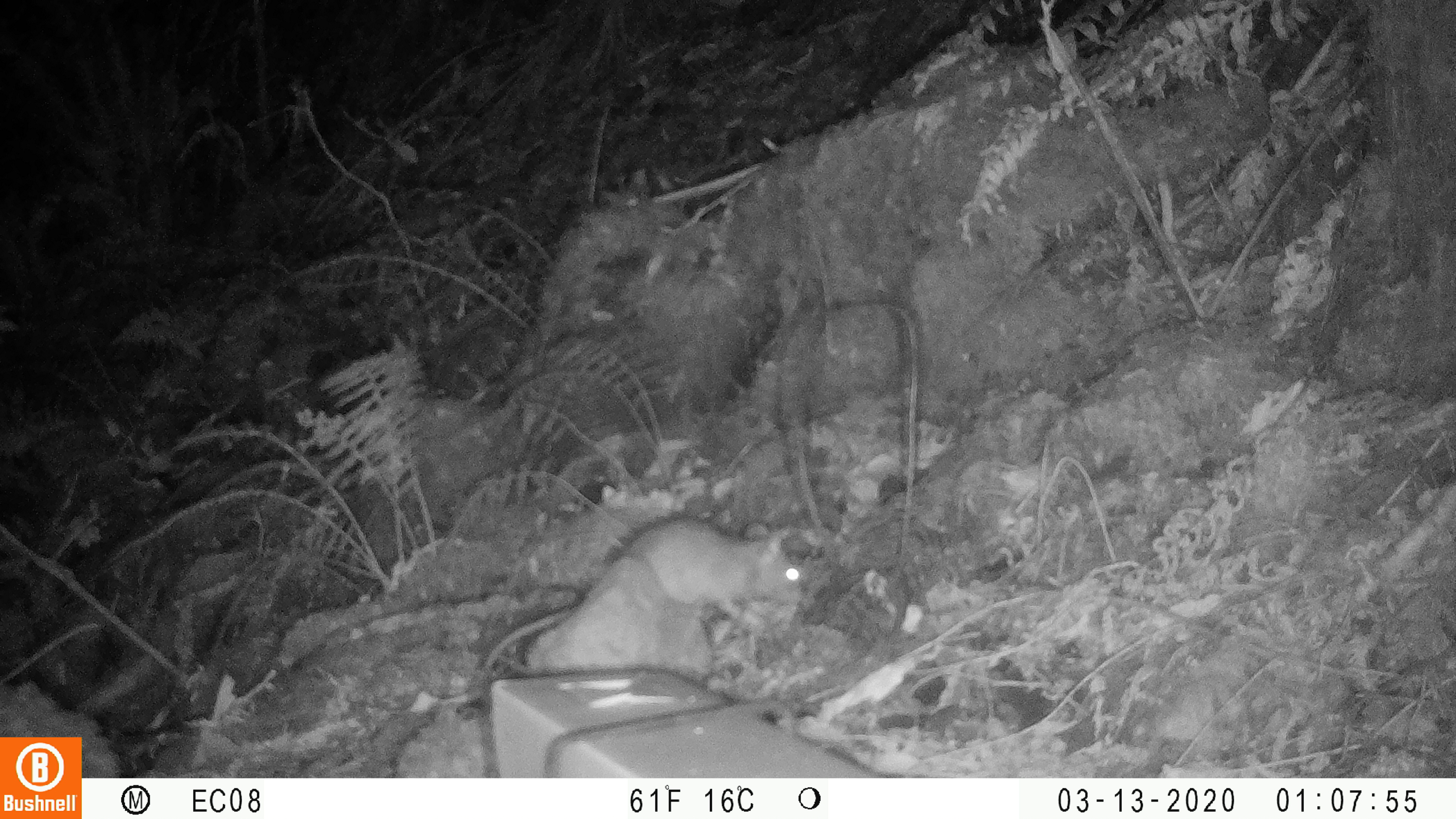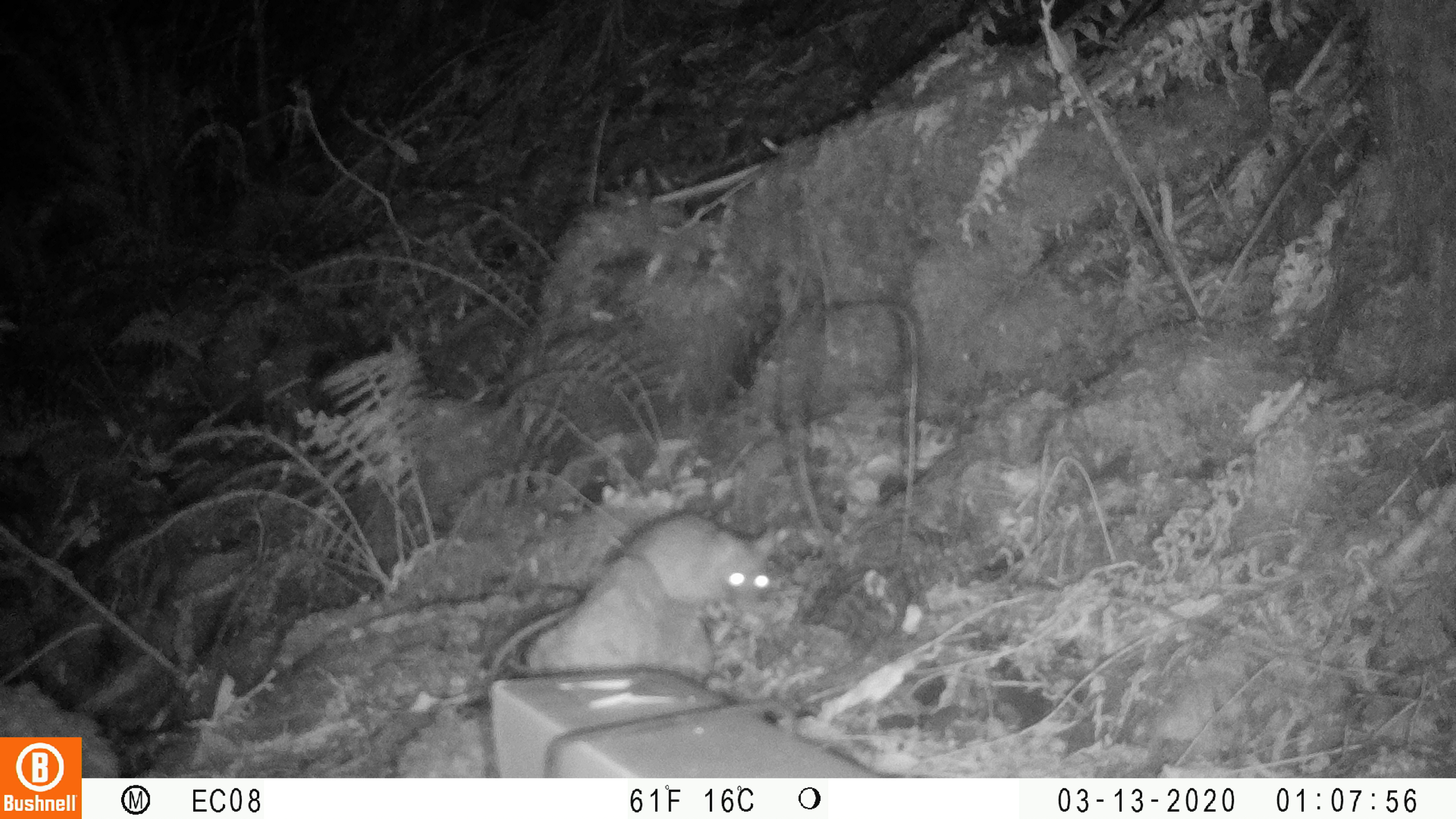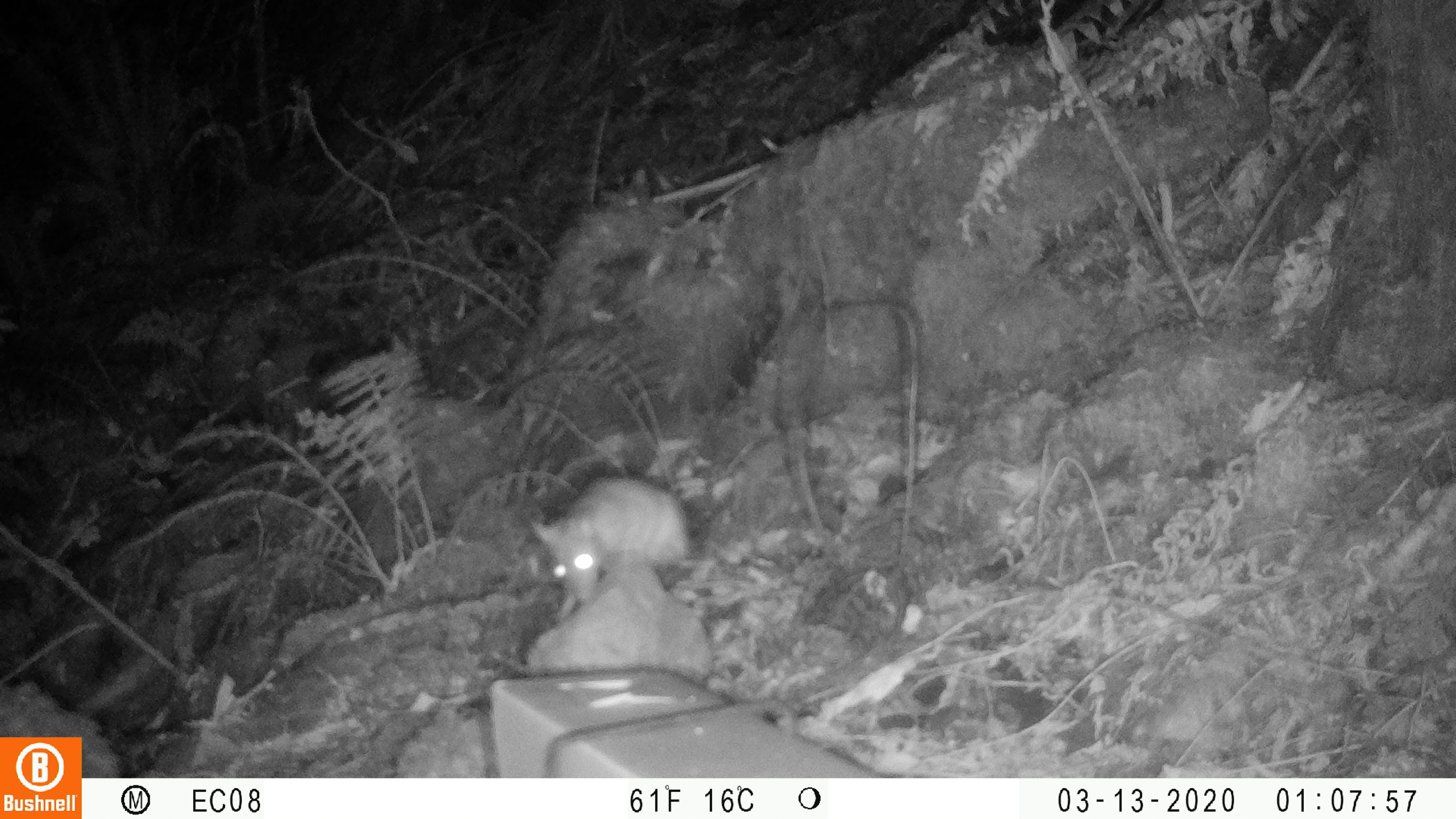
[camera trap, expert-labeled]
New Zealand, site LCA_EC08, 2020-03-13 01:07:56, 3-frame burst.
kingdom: Animalia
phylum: Chordata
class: Mammalia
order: Rodentia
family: Muridae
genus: Rattus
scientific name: Rattus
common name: rat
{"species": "rat (Rattus)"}